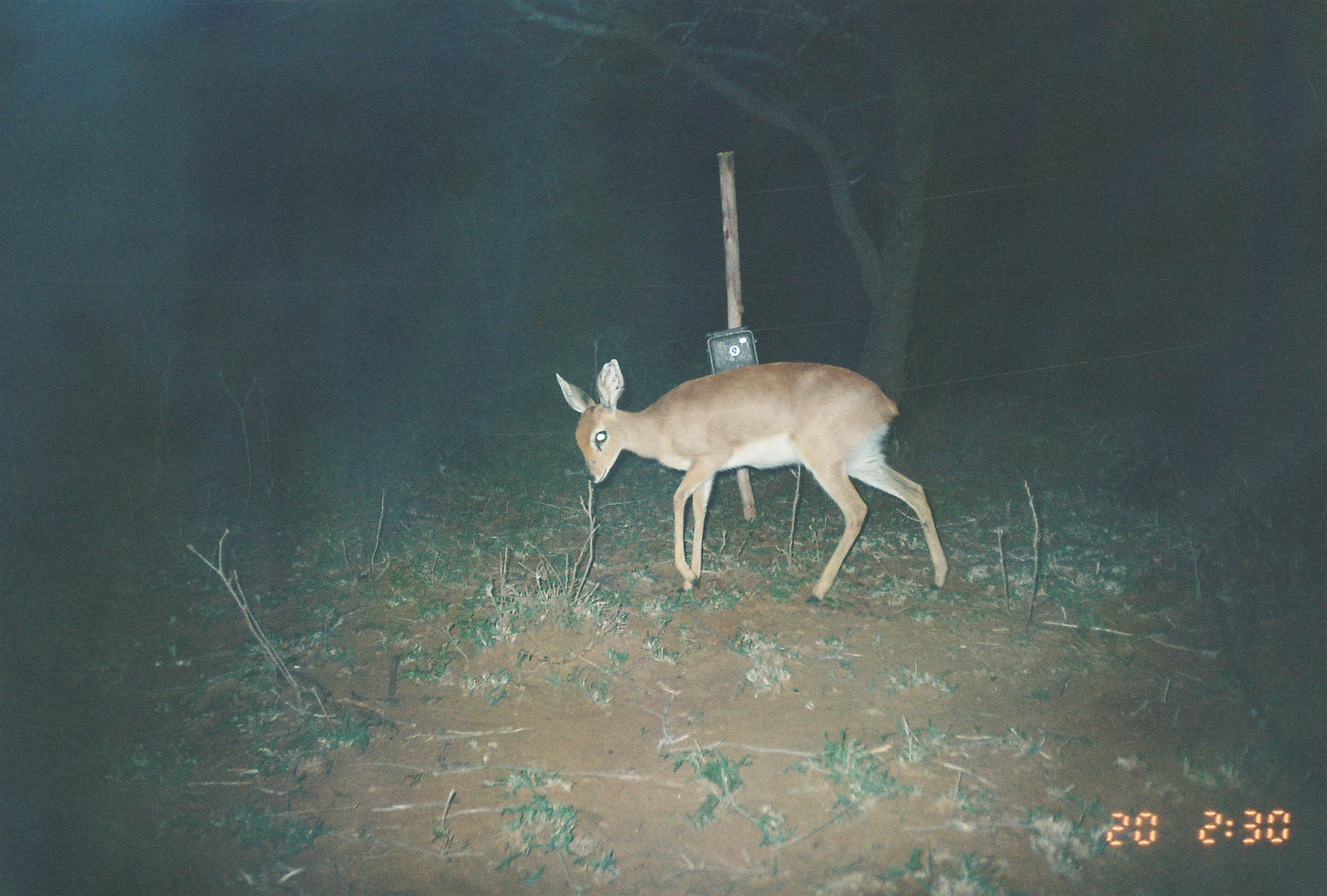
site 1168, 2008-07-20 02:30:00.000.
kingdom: Animalia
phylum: Chordata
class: Mammalia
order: Artiodactyla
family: Bovidae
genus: Raphicerus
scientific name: Raphicerus campestris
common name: steenbok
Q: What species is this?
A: Raphicerus campestris (steenbok).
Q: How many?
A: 1.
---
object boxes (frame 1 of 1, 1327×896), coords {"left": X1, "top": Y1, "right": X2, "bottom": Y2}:
raphicerus campestris: {"left": 554, "top": 359, "right": 946, "bottom": 604}